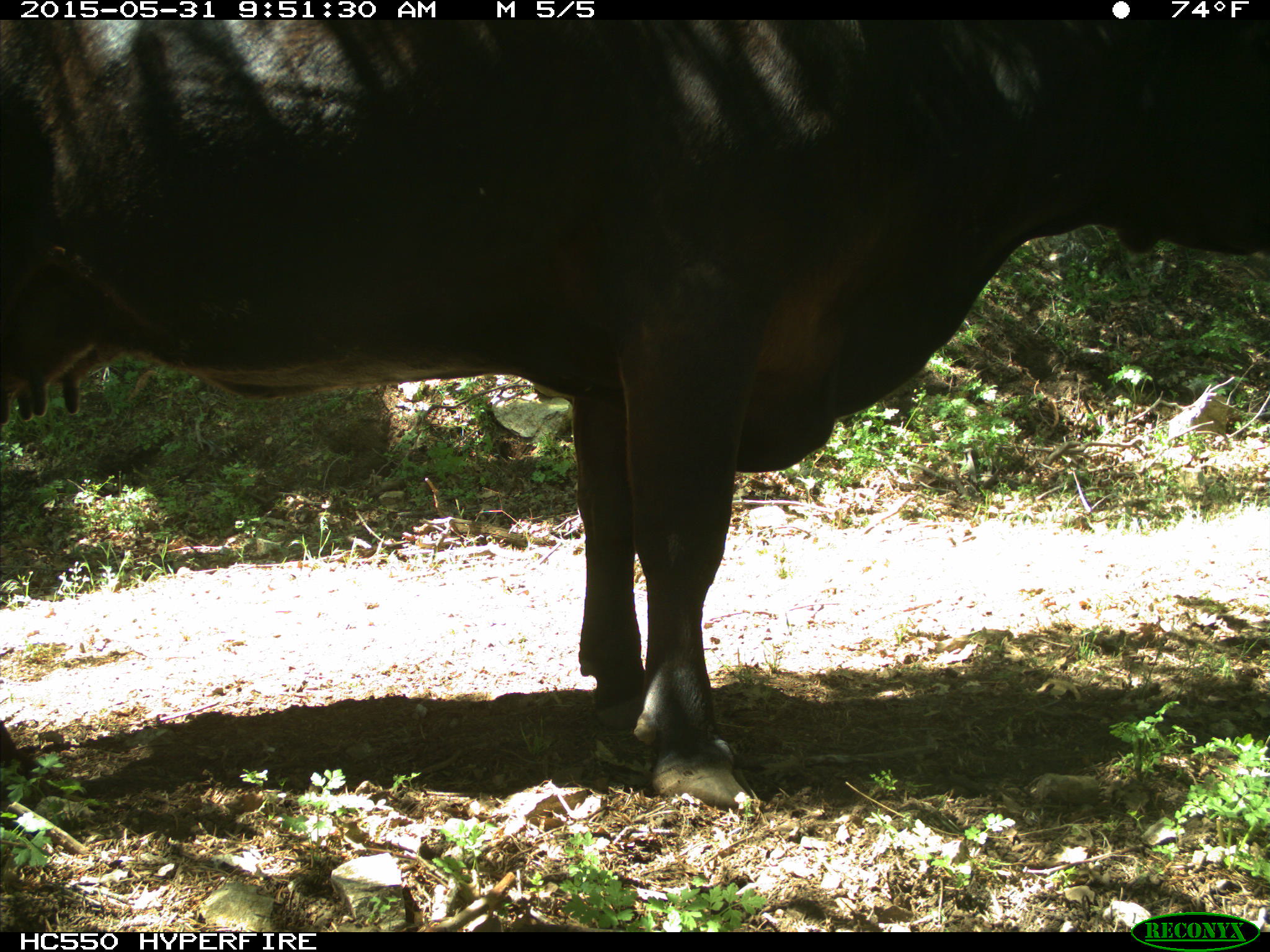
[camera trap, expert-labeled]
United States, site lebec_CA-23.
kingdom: Animalia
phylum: Chordata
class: Mammalia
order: Artiodactyla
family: Bovidae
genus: Bos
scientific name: Bos taurus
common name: domestic cow